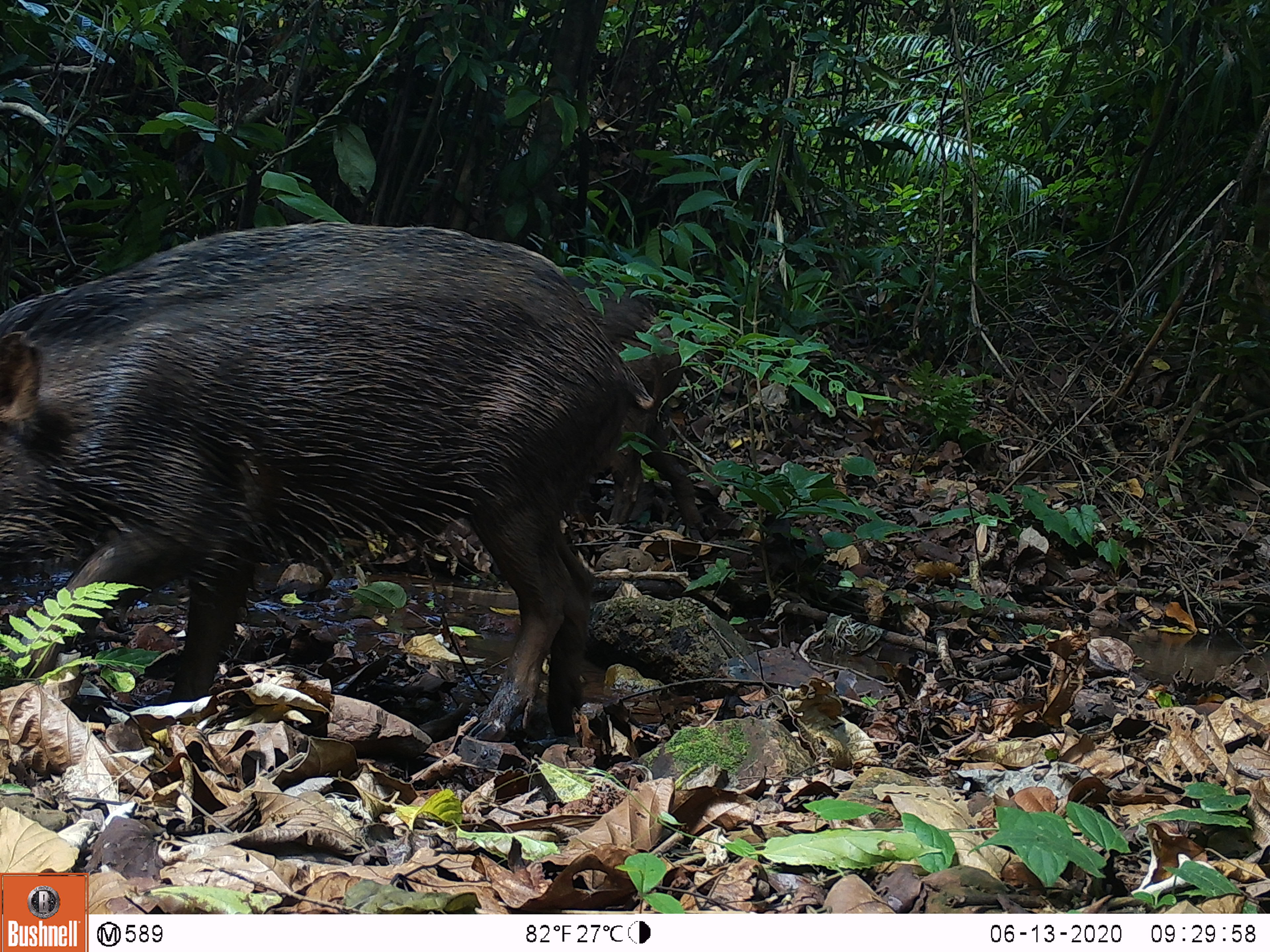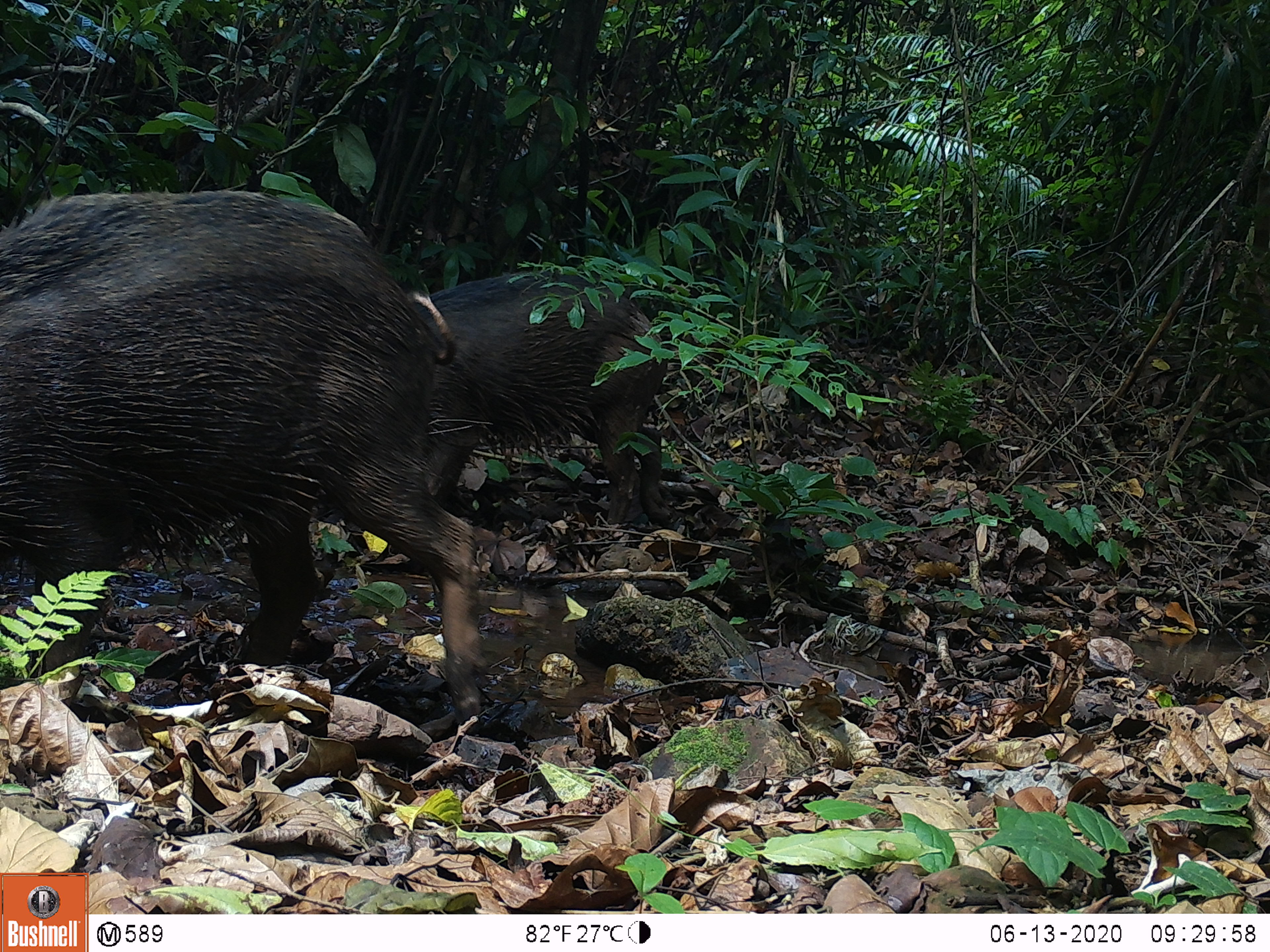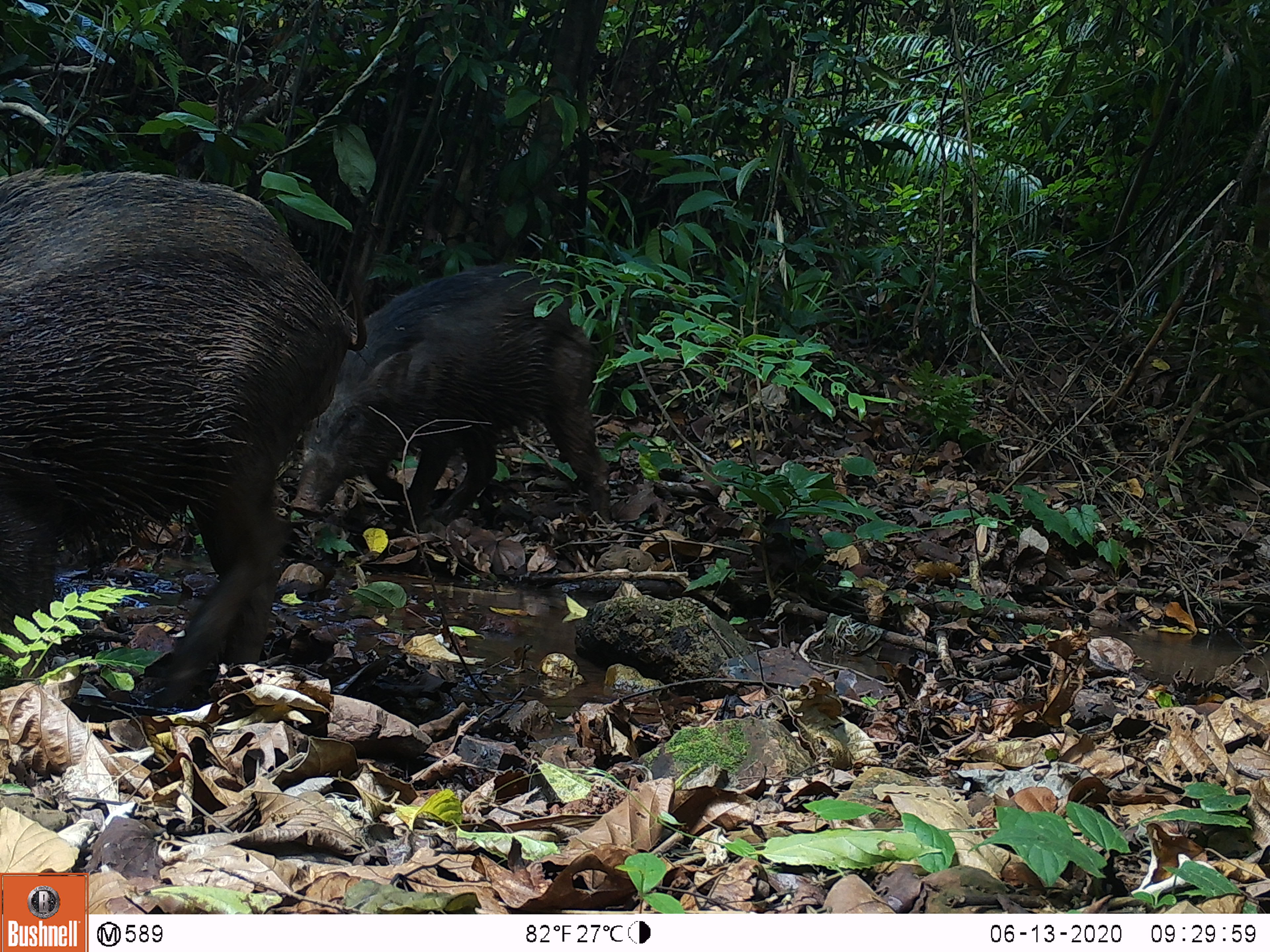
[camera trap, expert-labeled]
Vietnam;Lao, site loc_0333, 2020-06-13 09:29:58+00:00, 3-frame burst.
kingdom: Animalia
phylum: Chordata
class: Mammalia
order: Artiodactyla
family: Suidae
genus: Sus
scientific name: Sus scrofa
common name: eurasian wild pig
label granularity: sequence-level